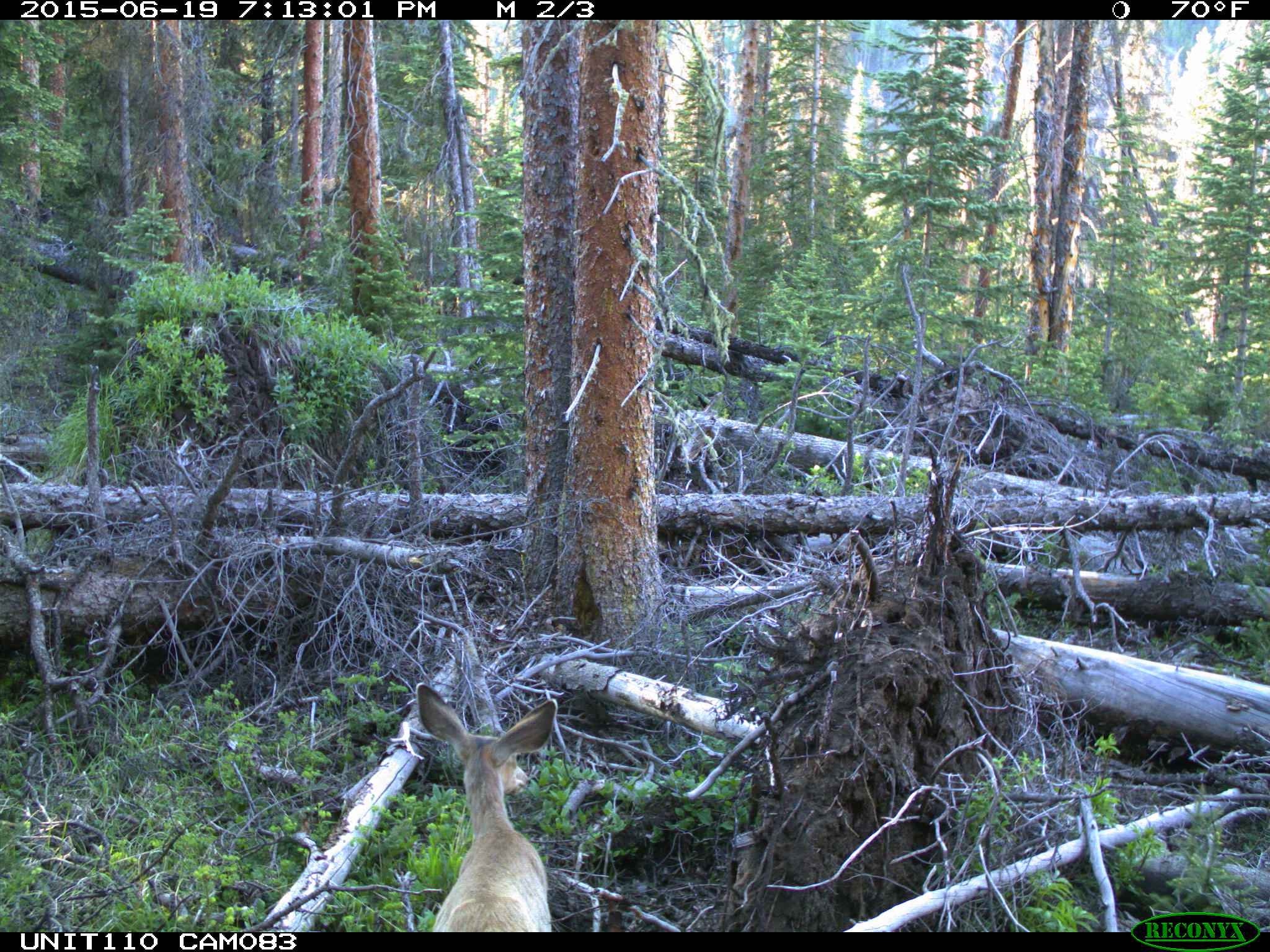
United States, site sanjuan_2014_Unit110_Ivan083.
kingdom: Animalia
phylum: Chordata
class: Mammalia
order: Artiodactyla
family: Cervidae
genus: Odocoileus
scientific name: Odocoileus hemionus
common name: mule deer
Odocoileus hemionus (mule deer).